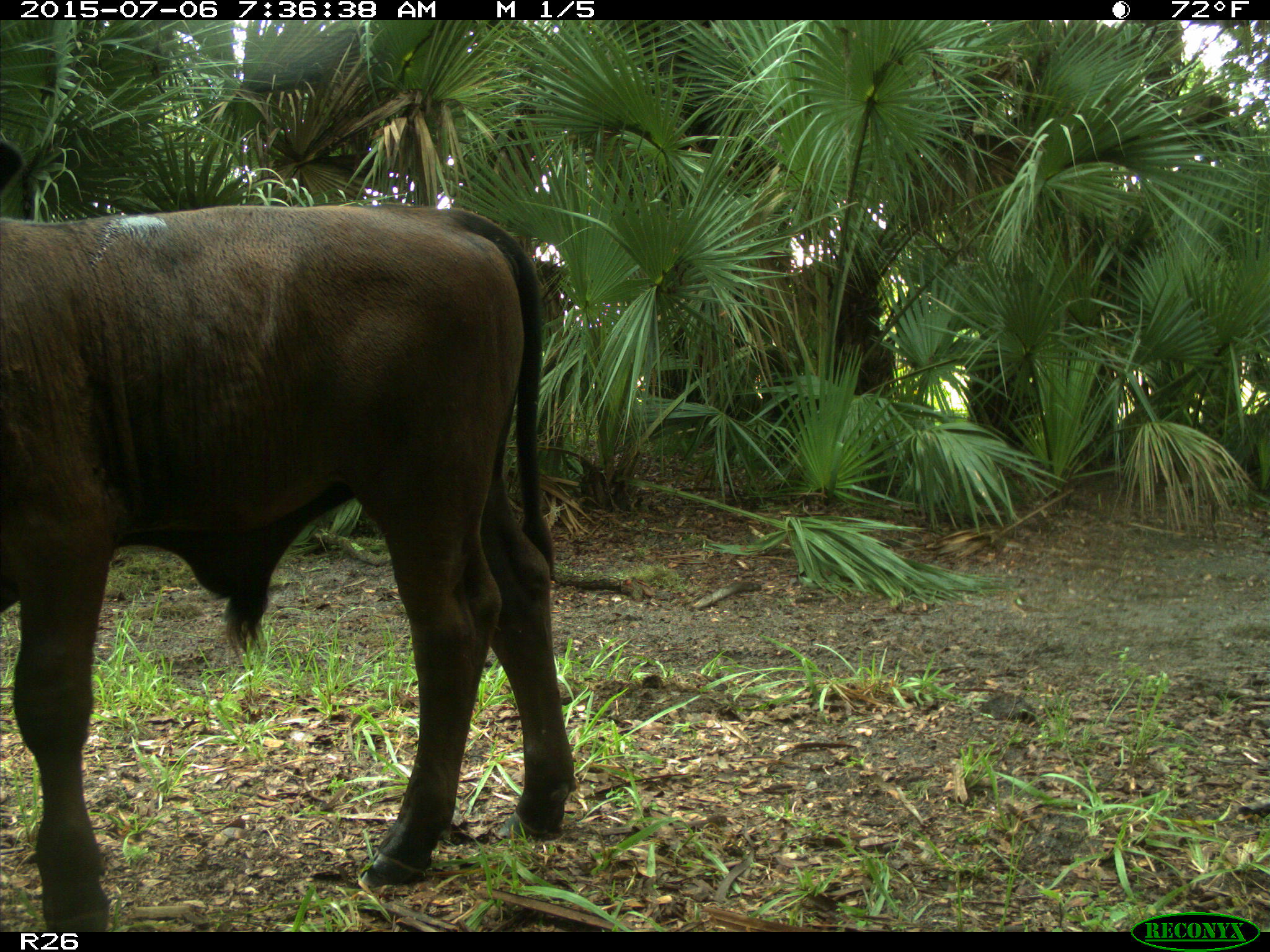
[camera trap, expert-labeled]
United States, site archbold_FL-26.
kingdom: Animalia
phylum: Chordata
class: Mammalia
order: Artiodactyla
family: Bovidae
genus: Bos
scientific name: Bos taurus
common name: domestic cow